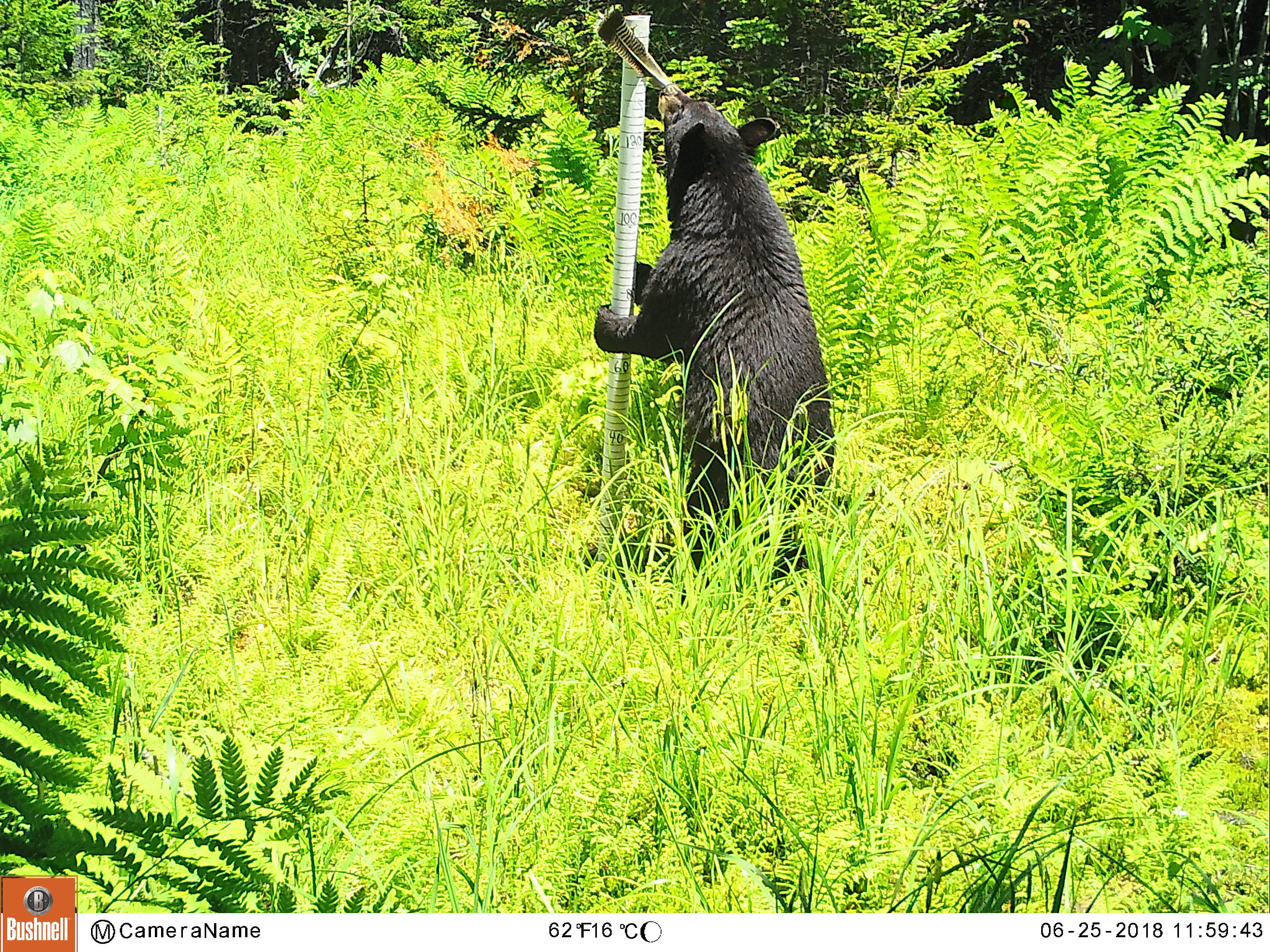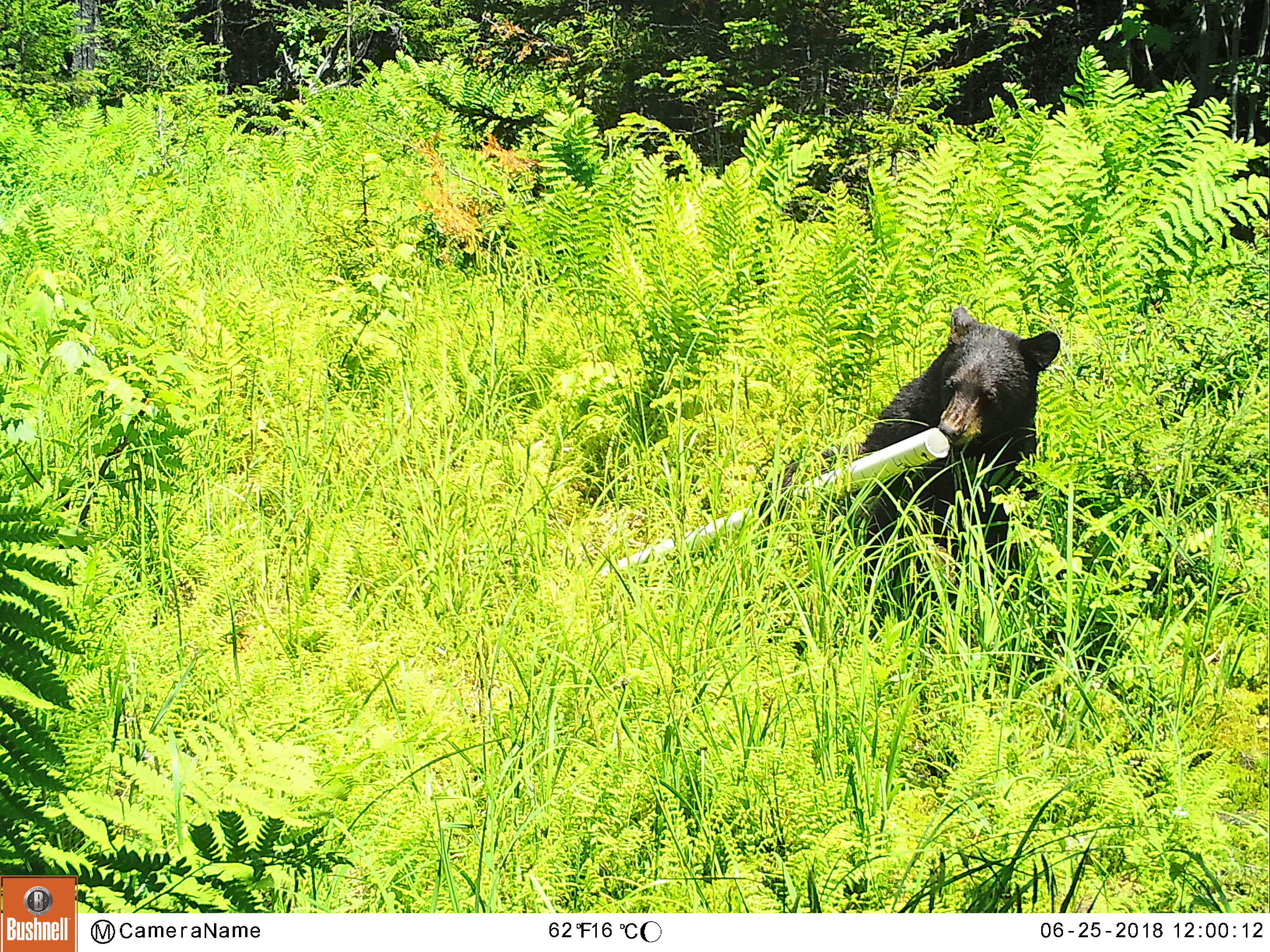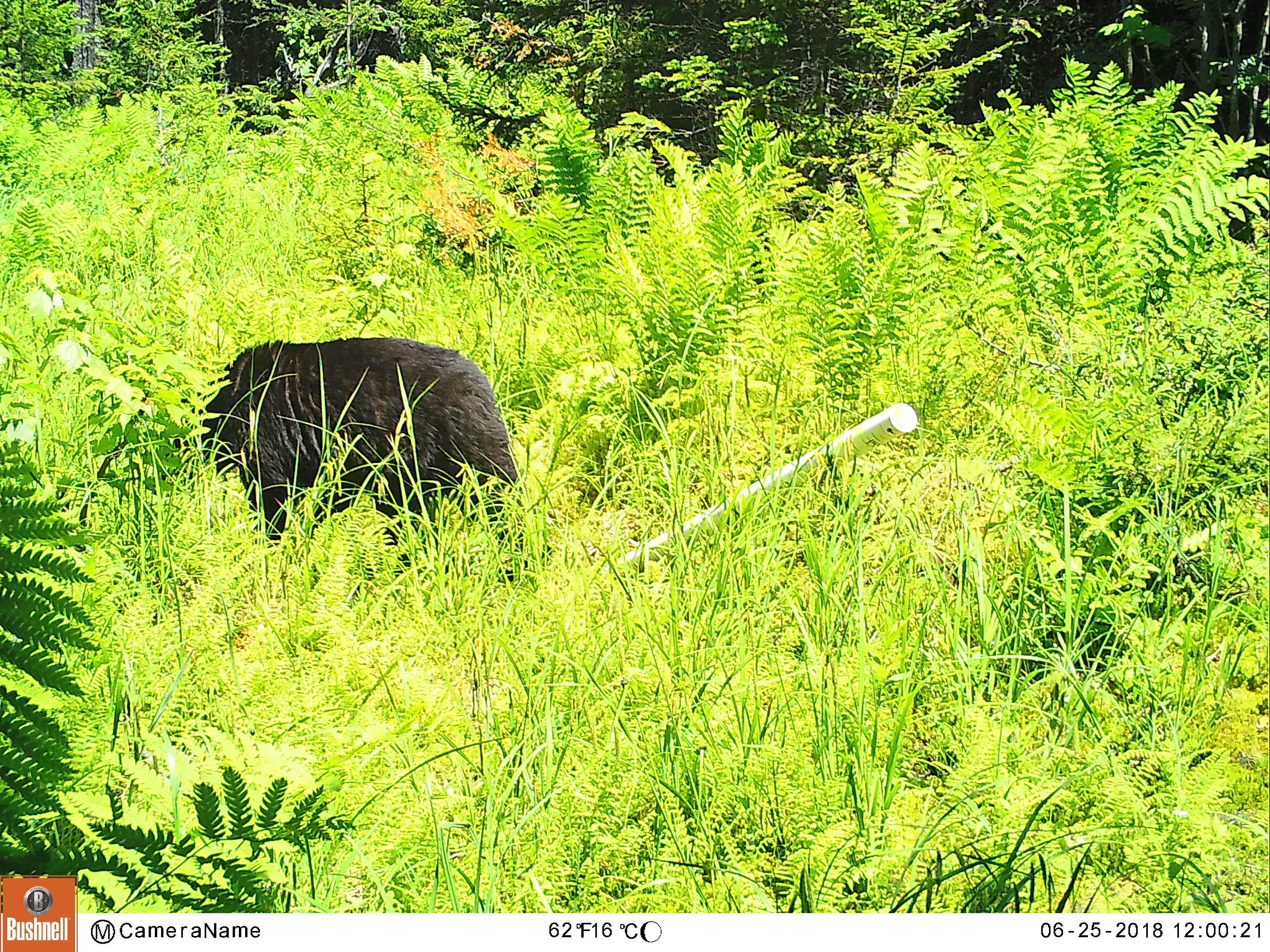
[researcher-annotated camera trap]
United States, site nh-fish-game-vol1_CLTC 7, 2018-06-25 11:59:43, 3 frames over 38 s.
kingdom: Animalia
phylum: Chordata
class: Mammalia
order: Carnivora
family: Ursidae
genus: Ursus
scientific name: Ursus americanus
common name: black bear